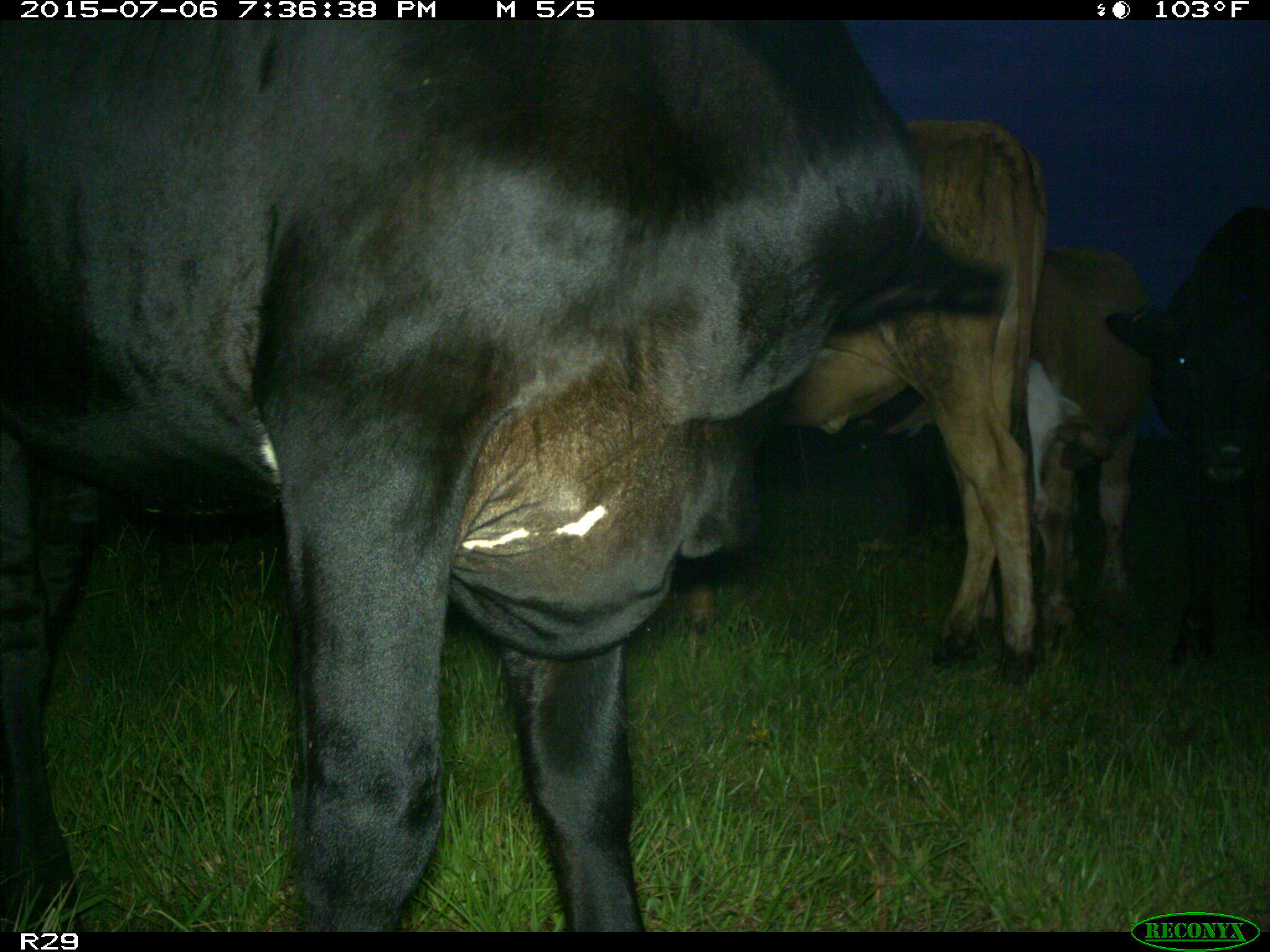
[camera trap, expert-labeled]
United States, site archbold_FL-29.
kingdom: Animalia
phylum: Chordata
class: Mammalia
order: Artiodactyla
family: Bovidae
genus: Bos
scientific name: Bos taurus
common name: domestic cow